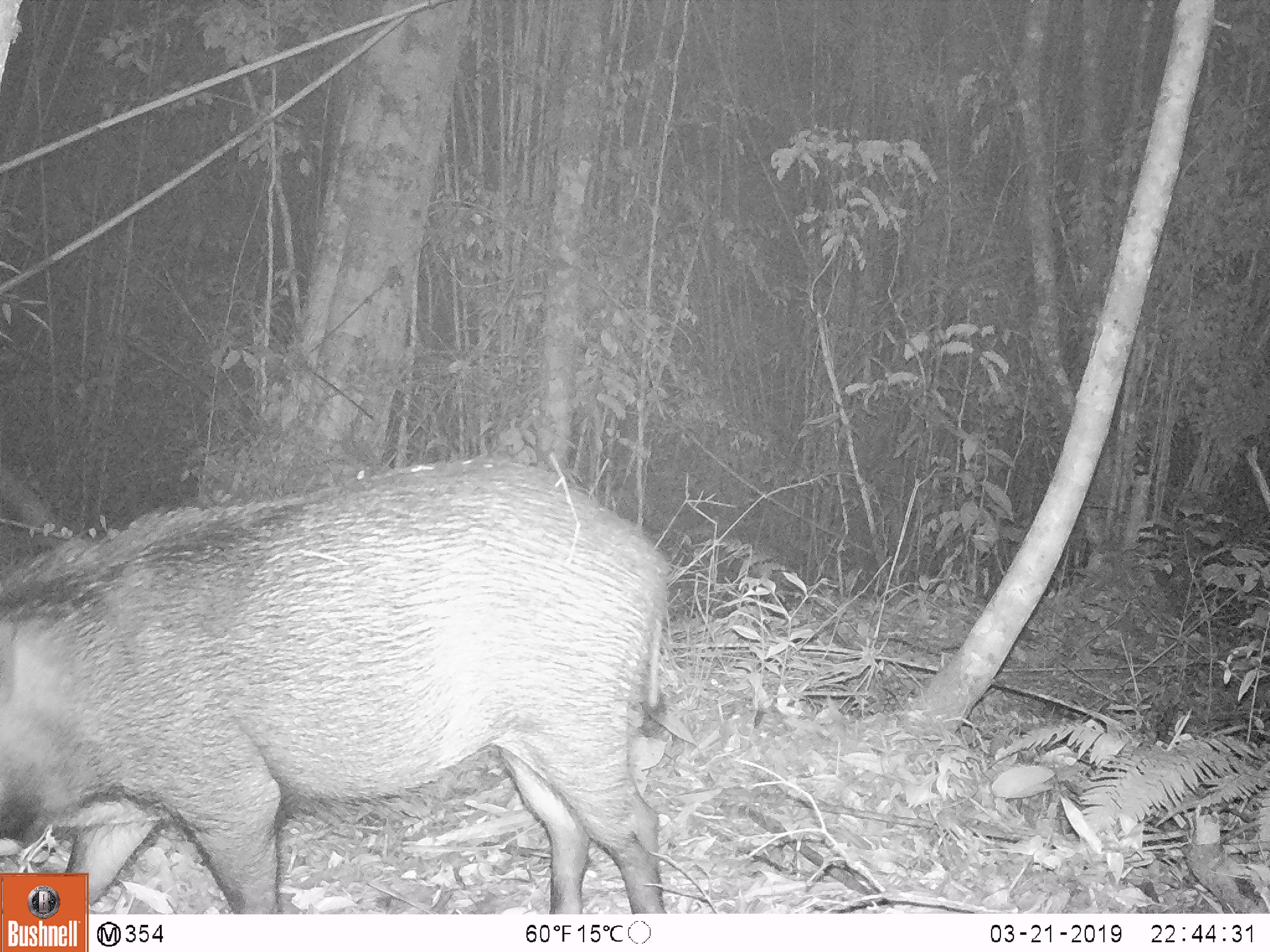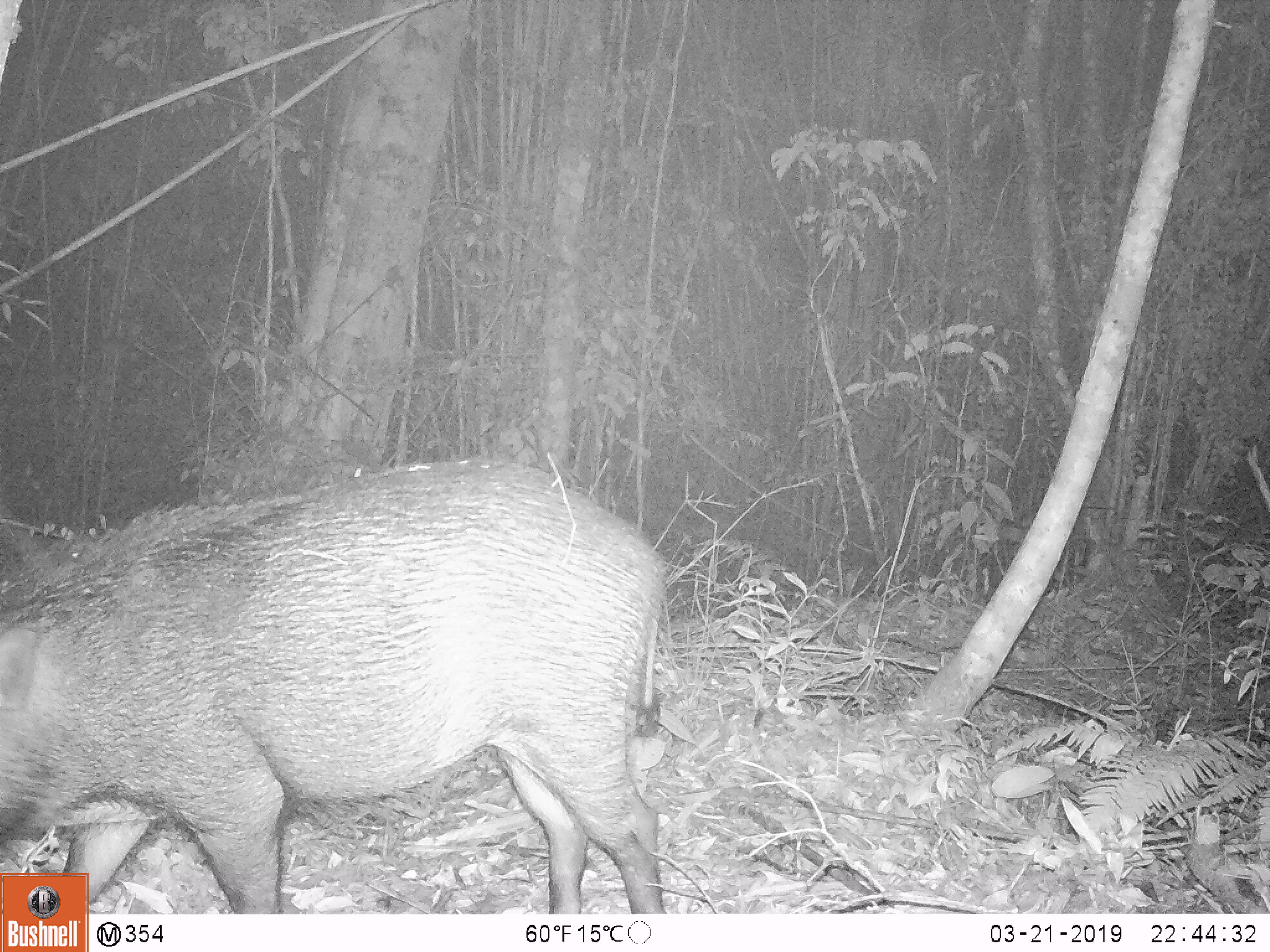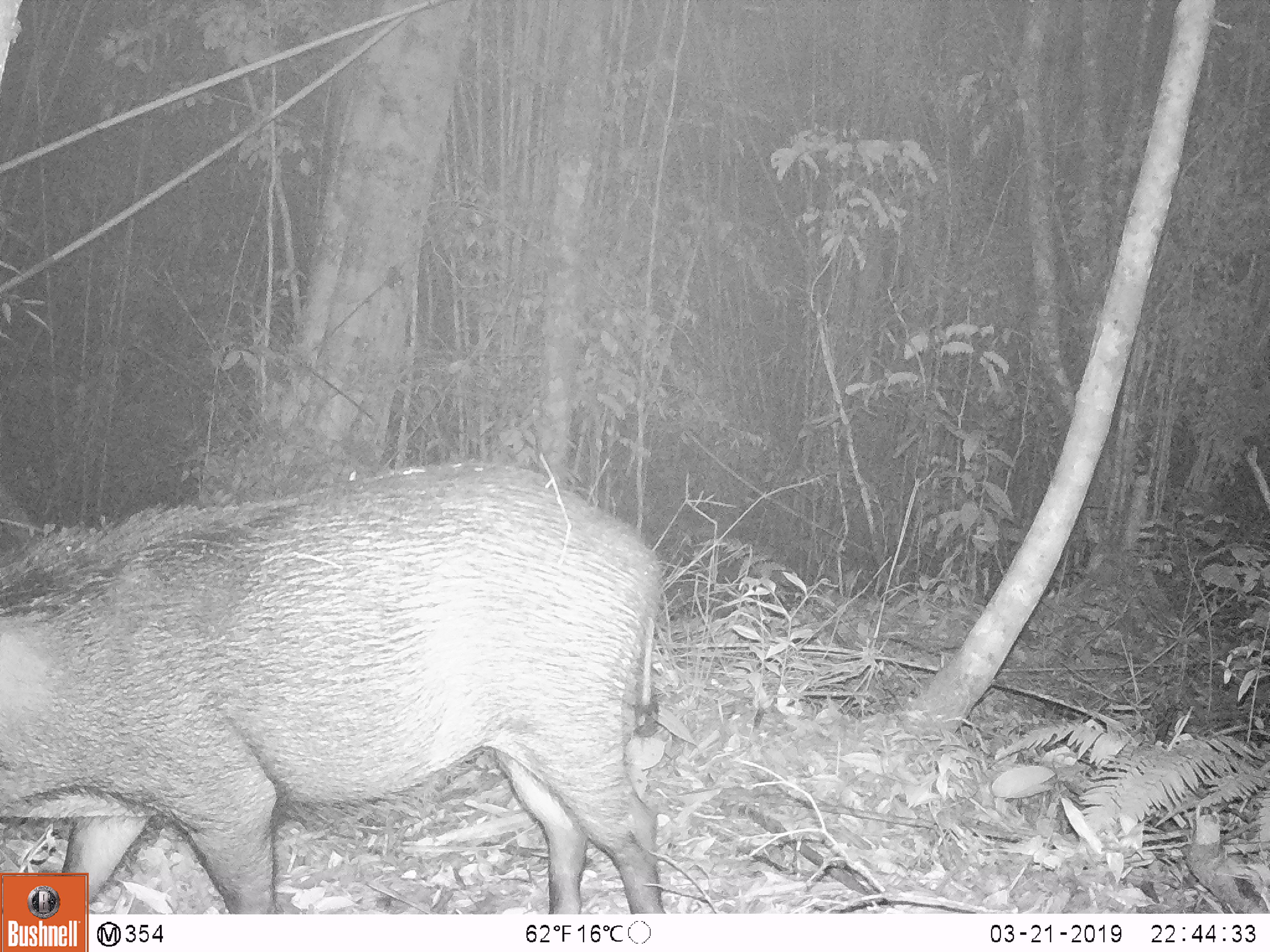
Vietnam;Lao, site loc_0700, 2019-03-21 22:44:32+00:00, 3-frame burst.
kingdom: Animalia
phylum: Chordata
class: Mammalia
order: Artiodactyla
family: Suidae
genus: Sus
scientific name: Sus scrofa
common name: eurasian wild pig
Eurasian wild pig (Sus scrofa). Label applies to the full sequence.